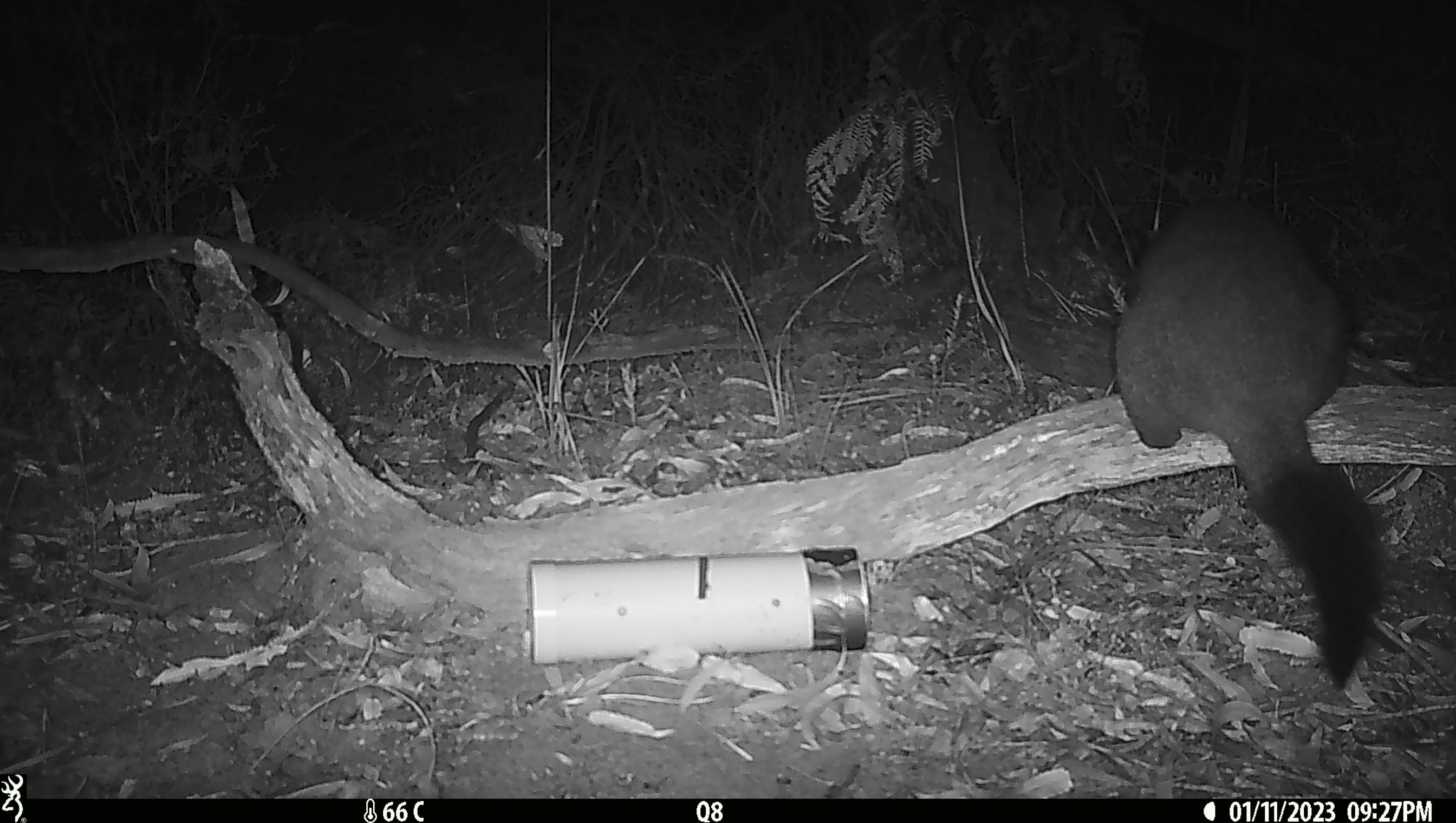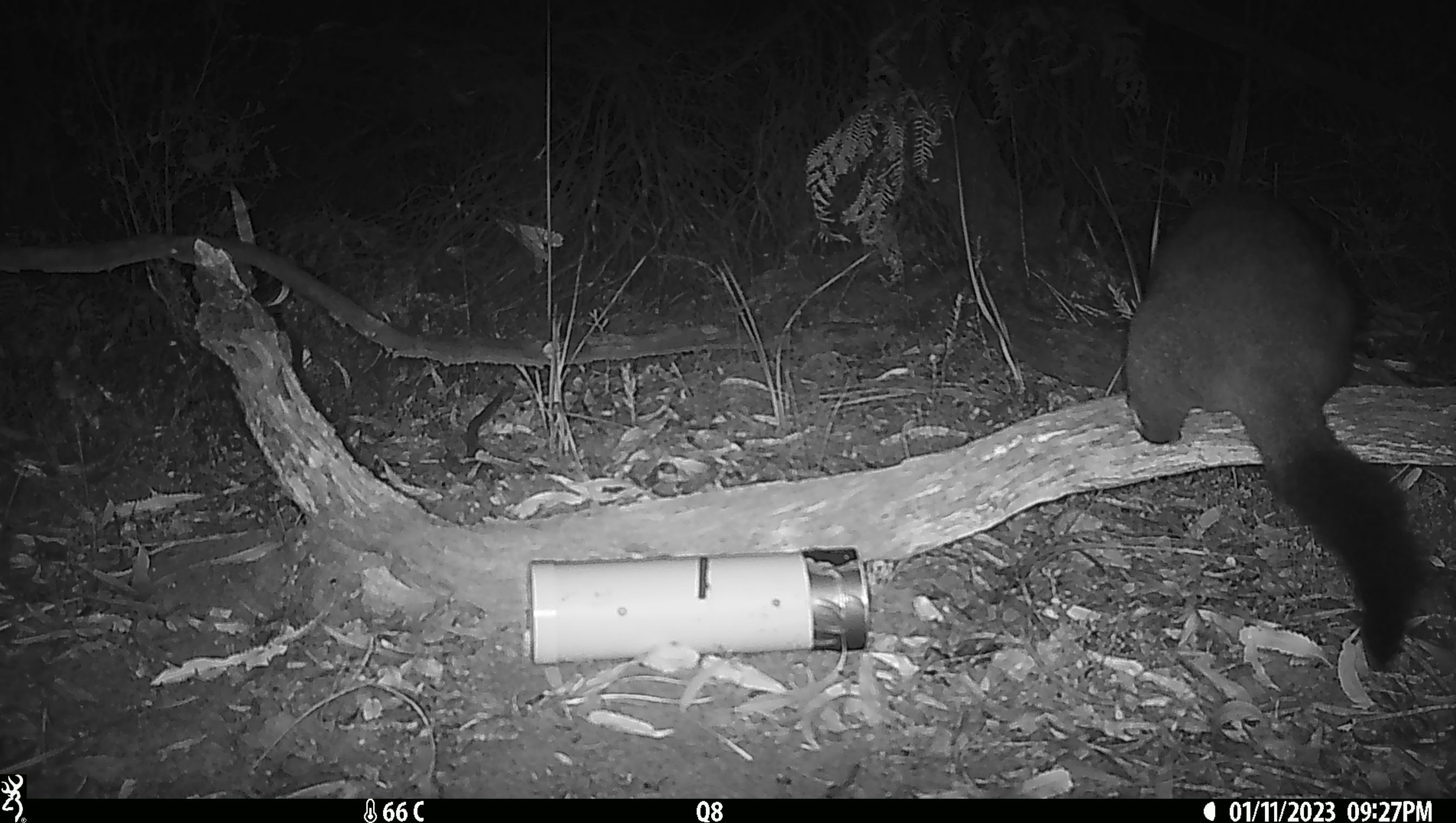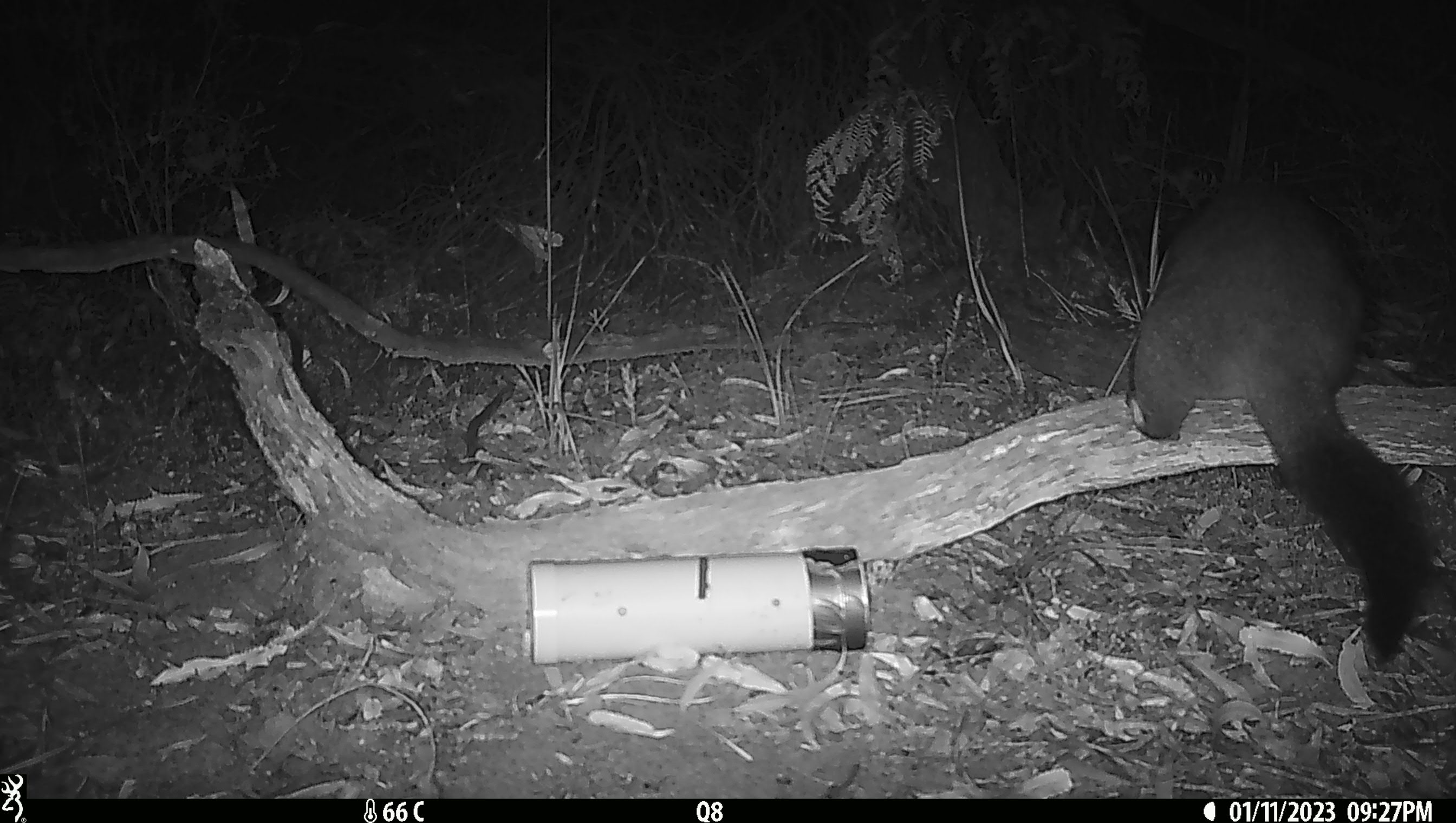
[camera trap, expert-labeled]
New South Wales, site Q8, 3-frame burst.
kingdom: Animalia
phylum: Chordata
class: Mammalia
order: Diprotodontia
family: Phalangeridae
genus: Trichosurus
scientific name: Trichosurus vulpecula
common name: common brushtail possum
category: possum